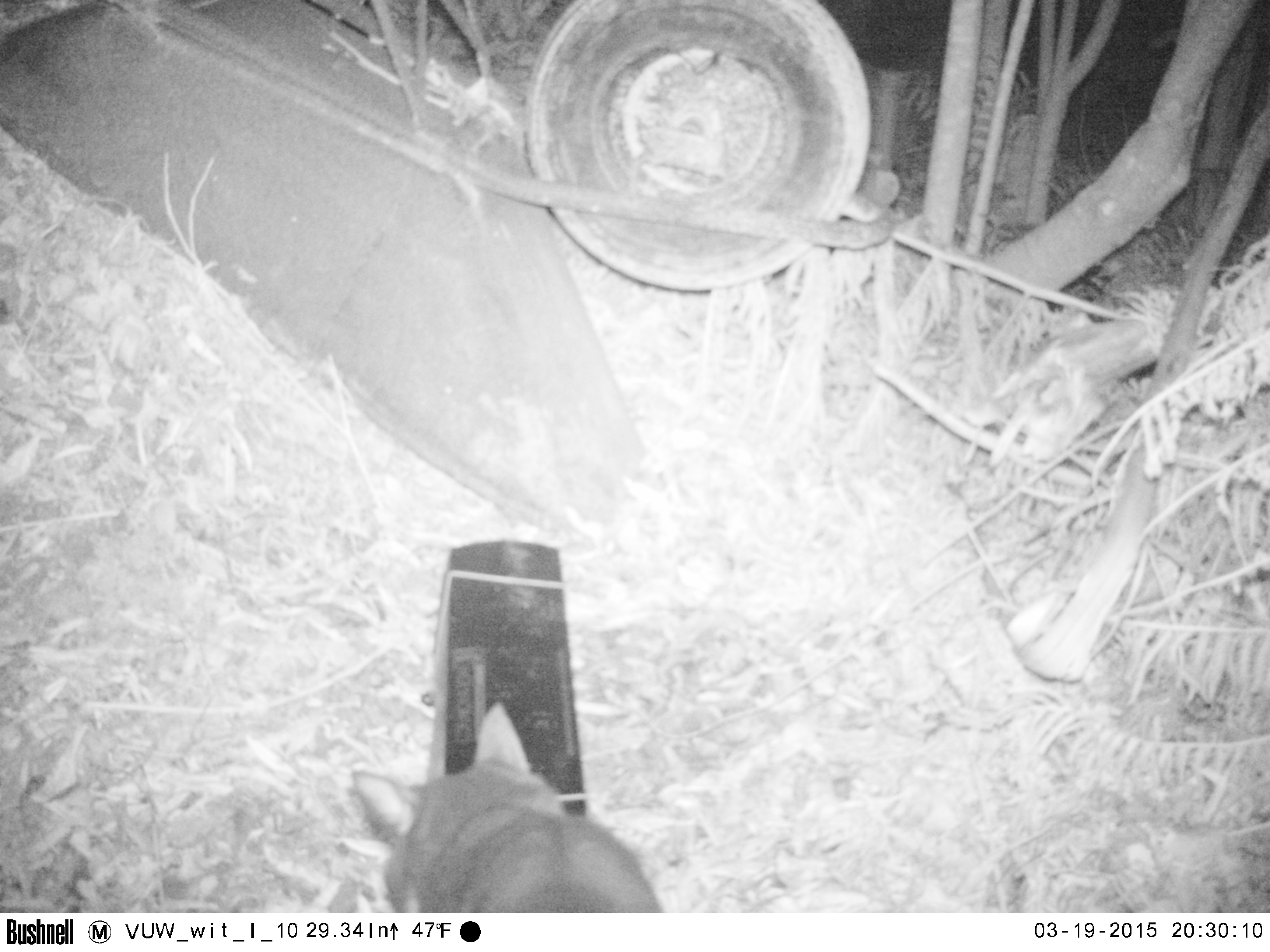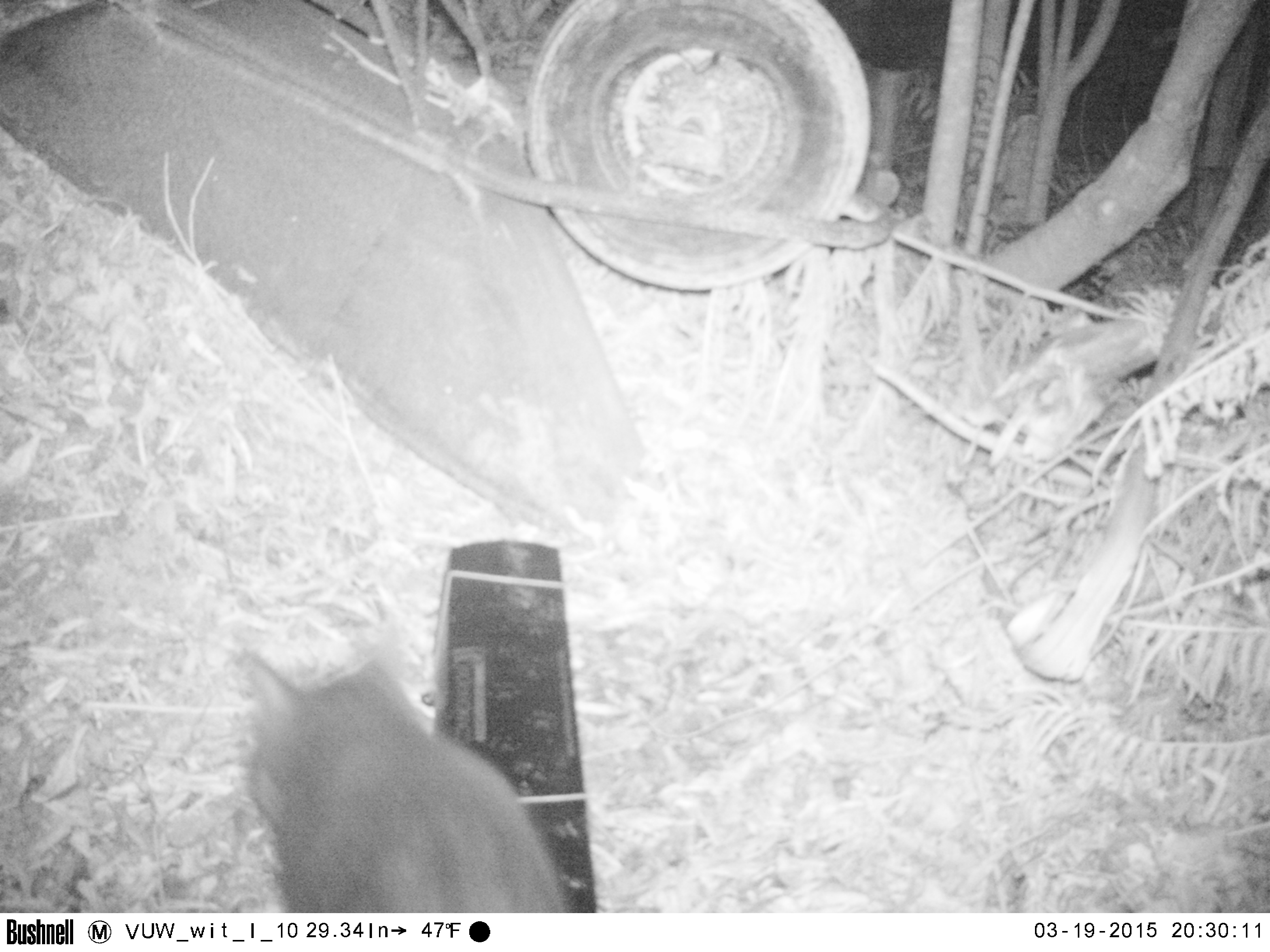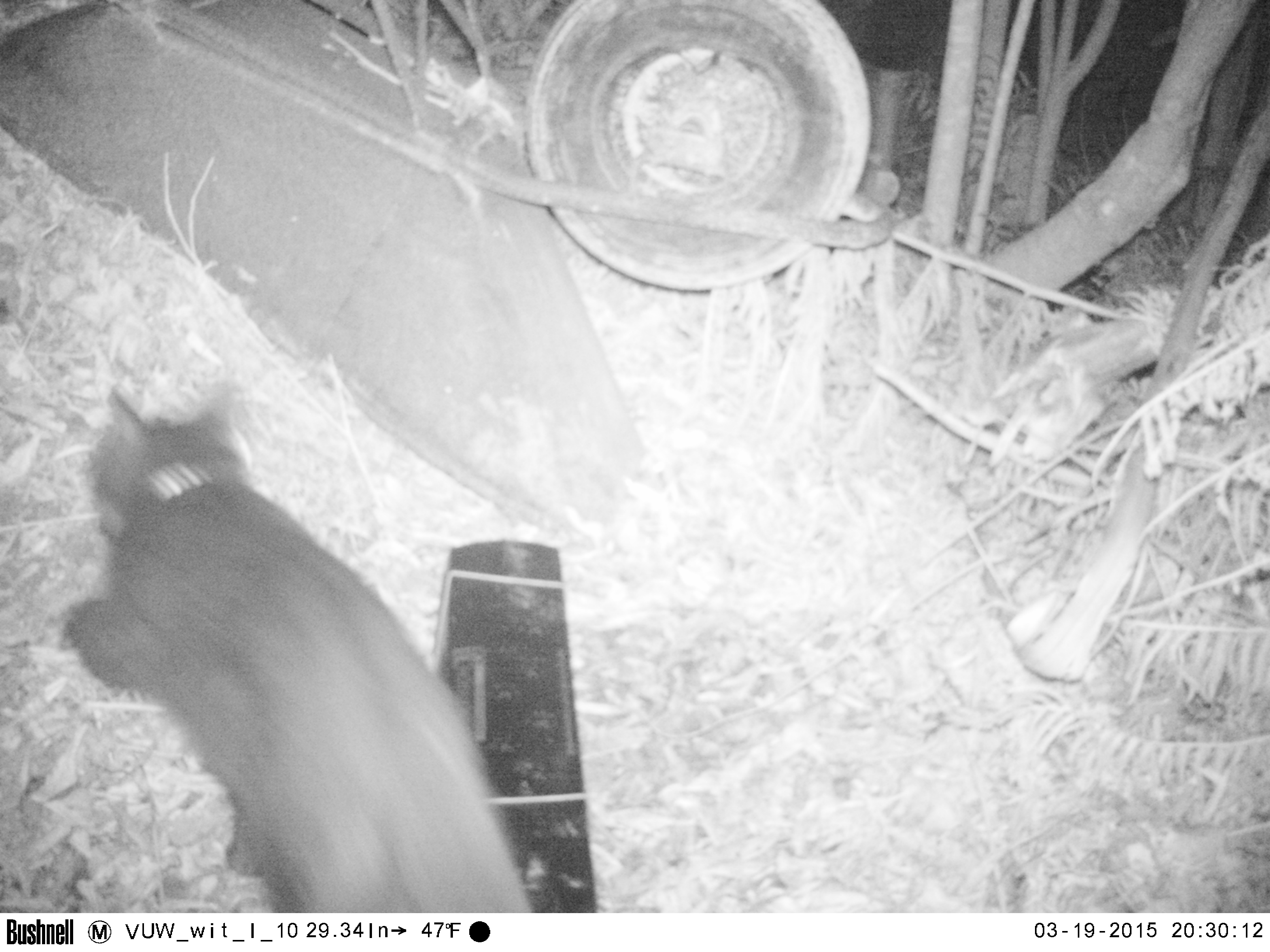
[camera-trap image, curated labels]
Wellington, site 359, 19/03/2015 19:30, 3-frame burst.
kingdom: Animalia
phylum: Chordata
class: Mammalia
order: Carnivora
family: Felidae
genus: Felis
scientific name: Felis catus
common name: cat